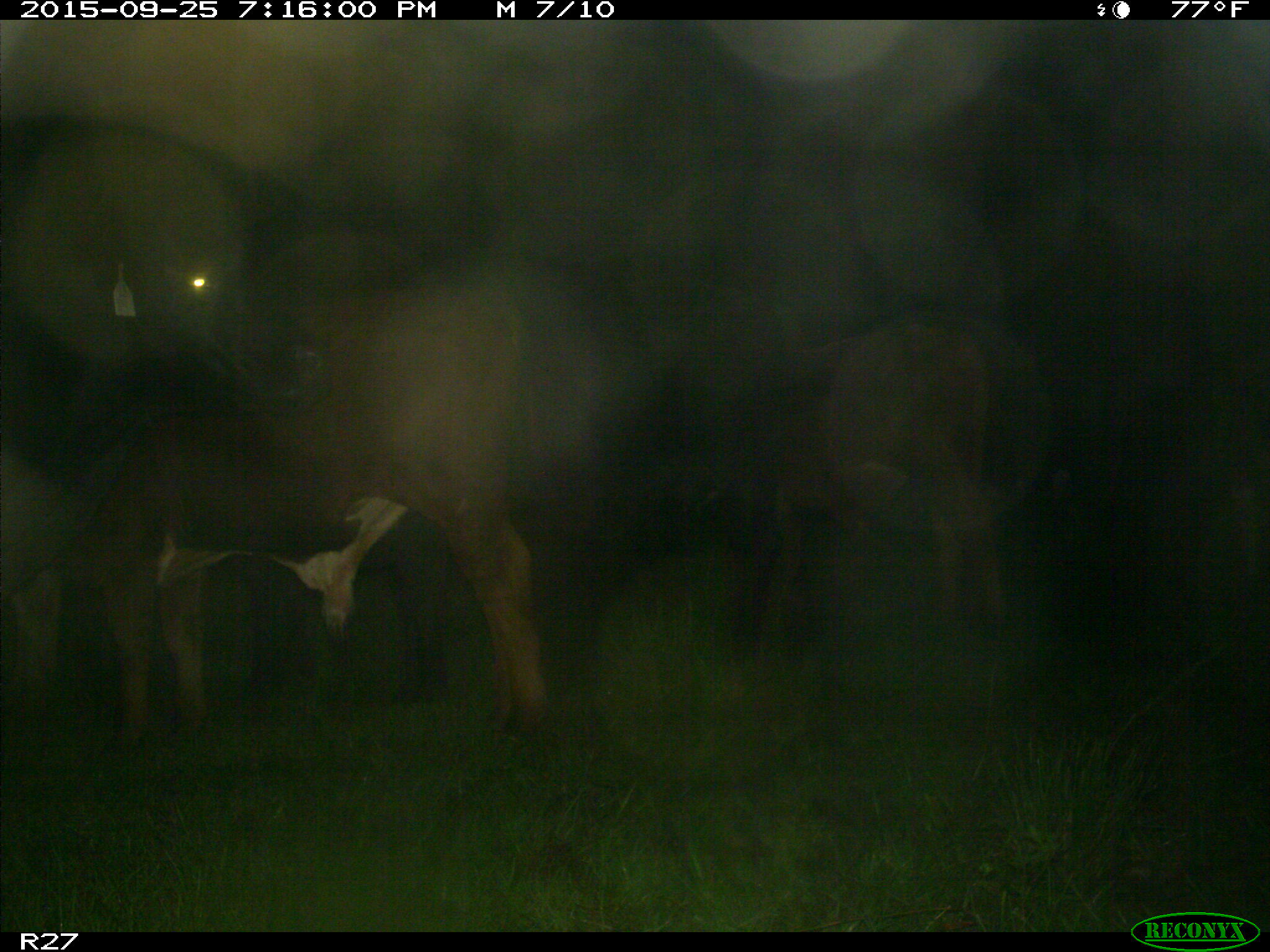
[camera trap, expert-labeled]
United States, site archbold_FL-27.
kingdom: Animalia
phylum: Chordata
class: Mammalia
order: Artiodactyla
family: Bovidae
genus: Bos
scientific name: Bos taurus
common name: domestic cow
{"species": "Bos taurus (domestic cow)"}